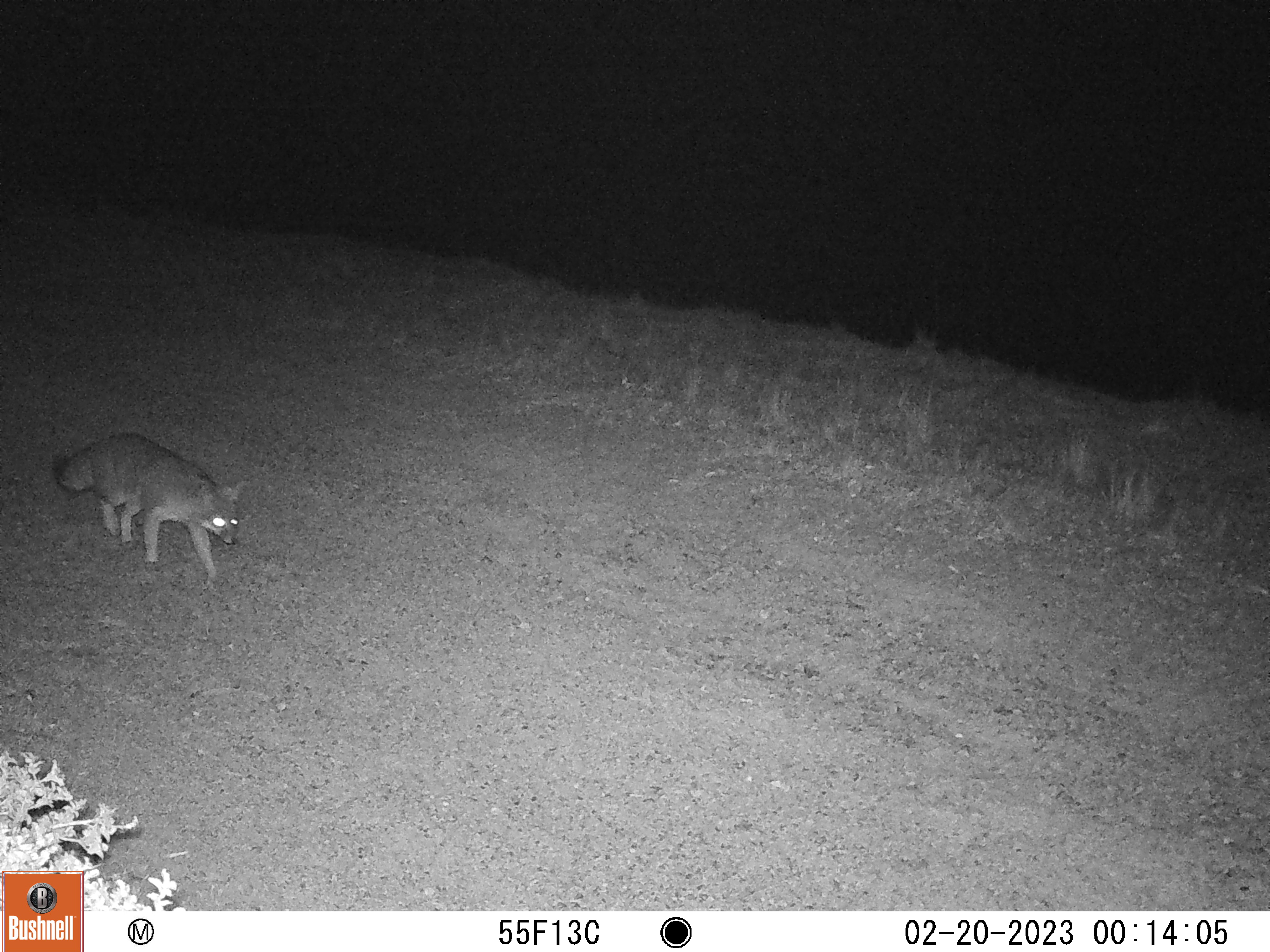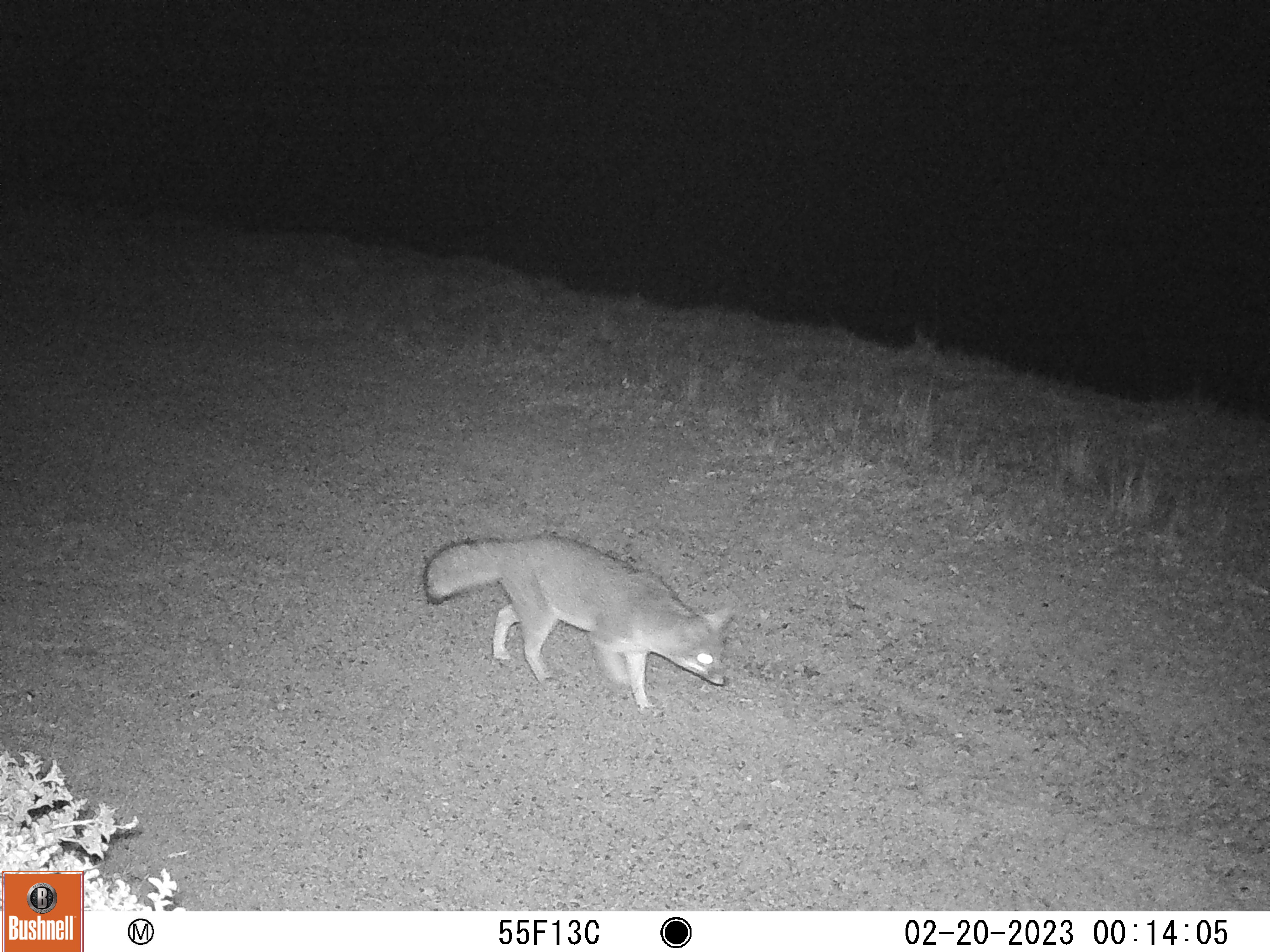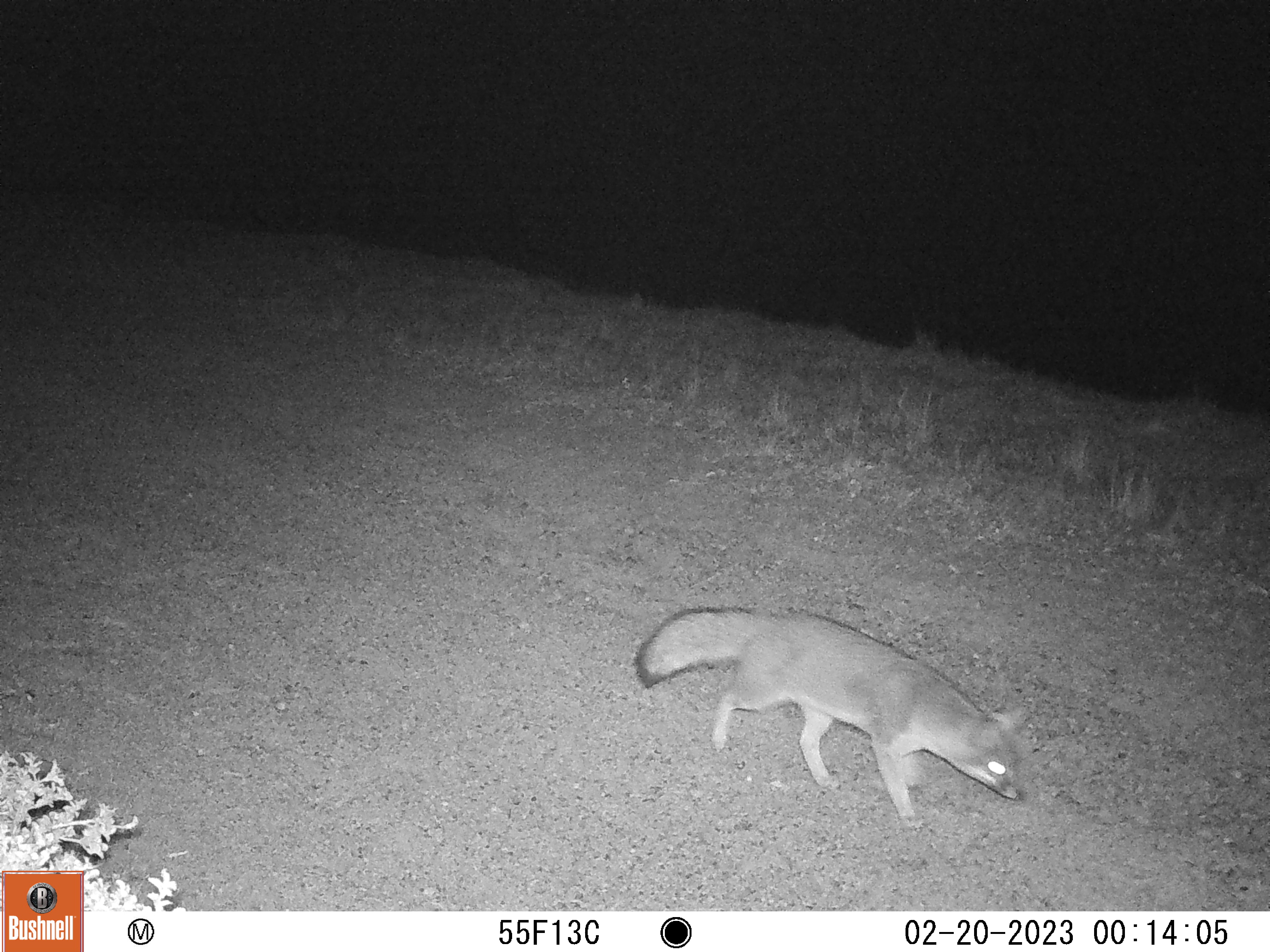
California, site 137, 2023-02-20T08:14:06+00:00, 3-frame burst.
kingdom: Animalia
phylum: Chordata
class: Mammalia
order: Carnivora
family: Canidae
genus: Urocyon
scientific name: Urocyon cinereoargenteus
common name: gray fox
Gray fox (Urocyon cinereoargenteus).